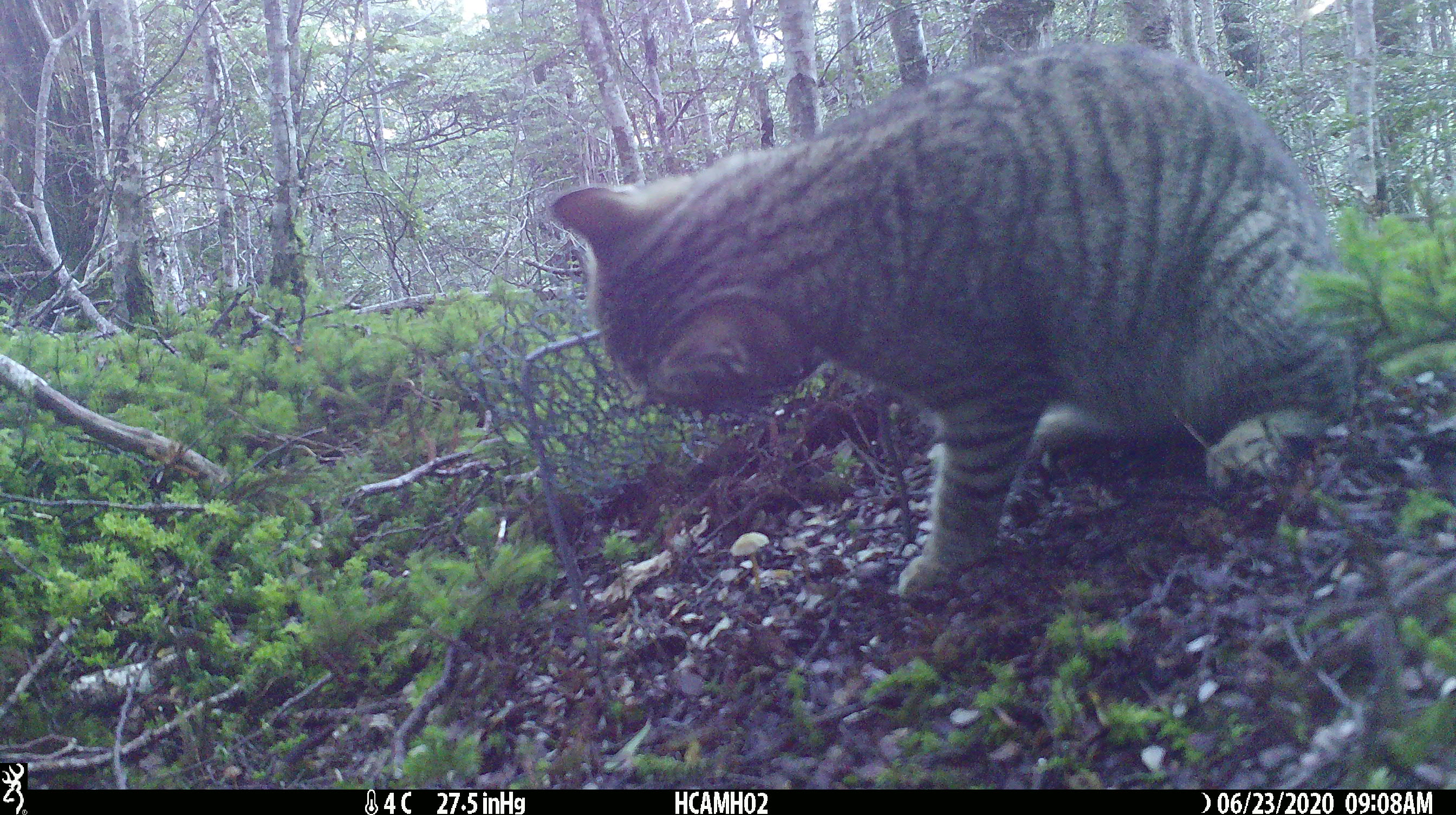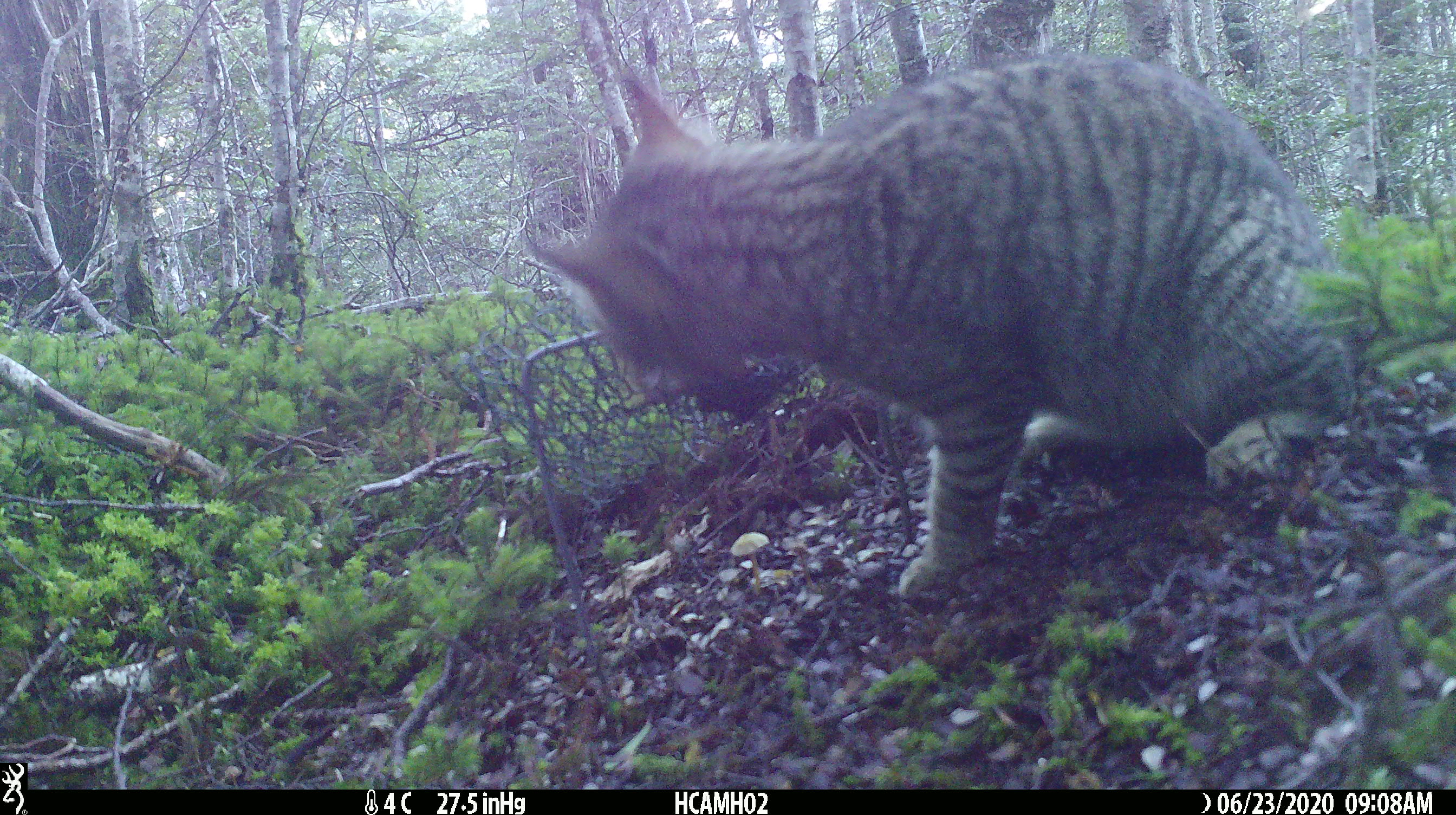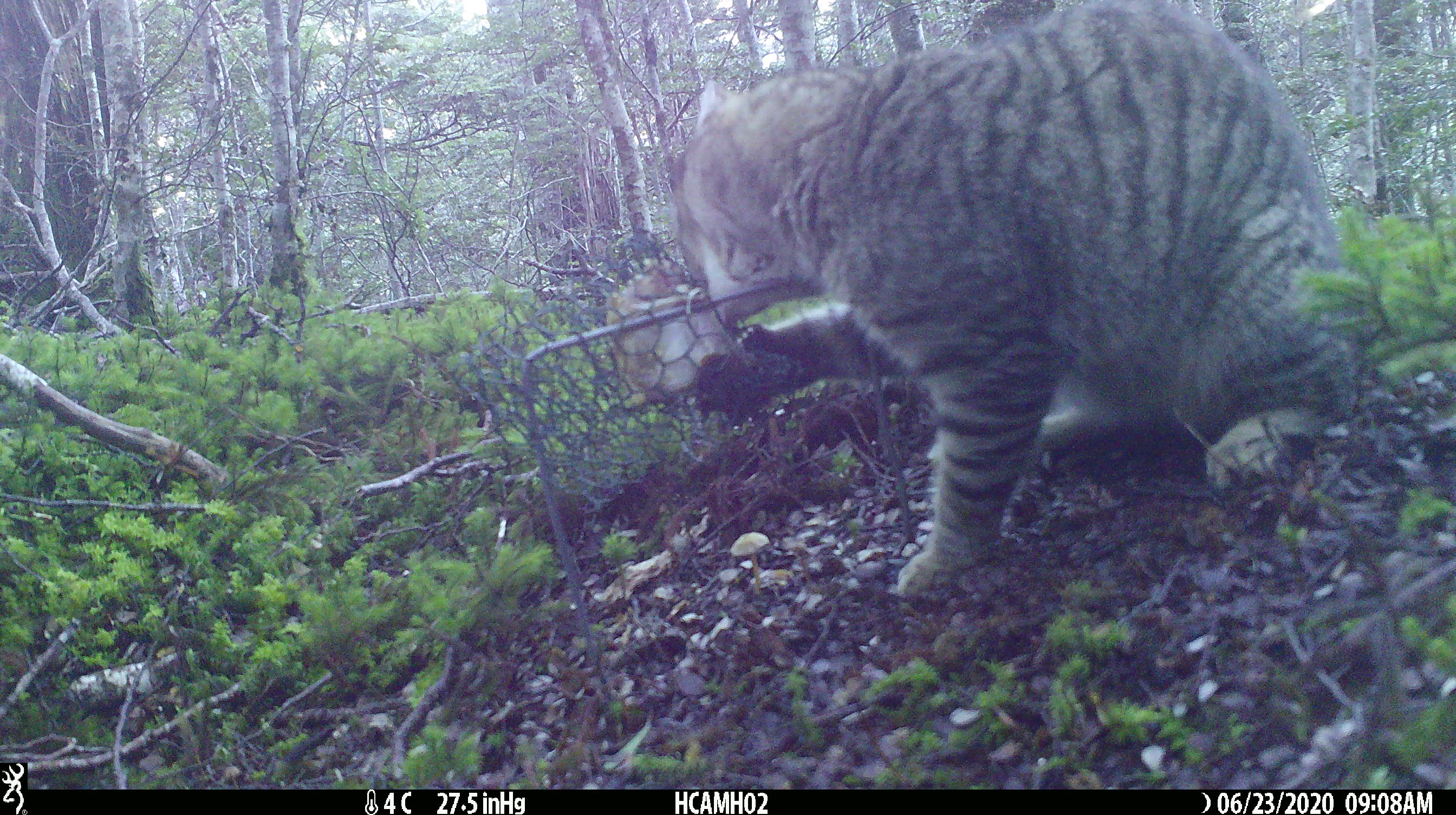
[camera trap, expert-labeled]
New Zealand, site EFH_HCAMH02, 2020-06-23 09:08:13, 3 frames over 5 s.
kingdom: Animalia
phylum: Chordata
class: Mammalia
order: Carnivora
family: Felidae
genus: Felis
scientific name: Felis catus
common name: domestic cat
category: cat